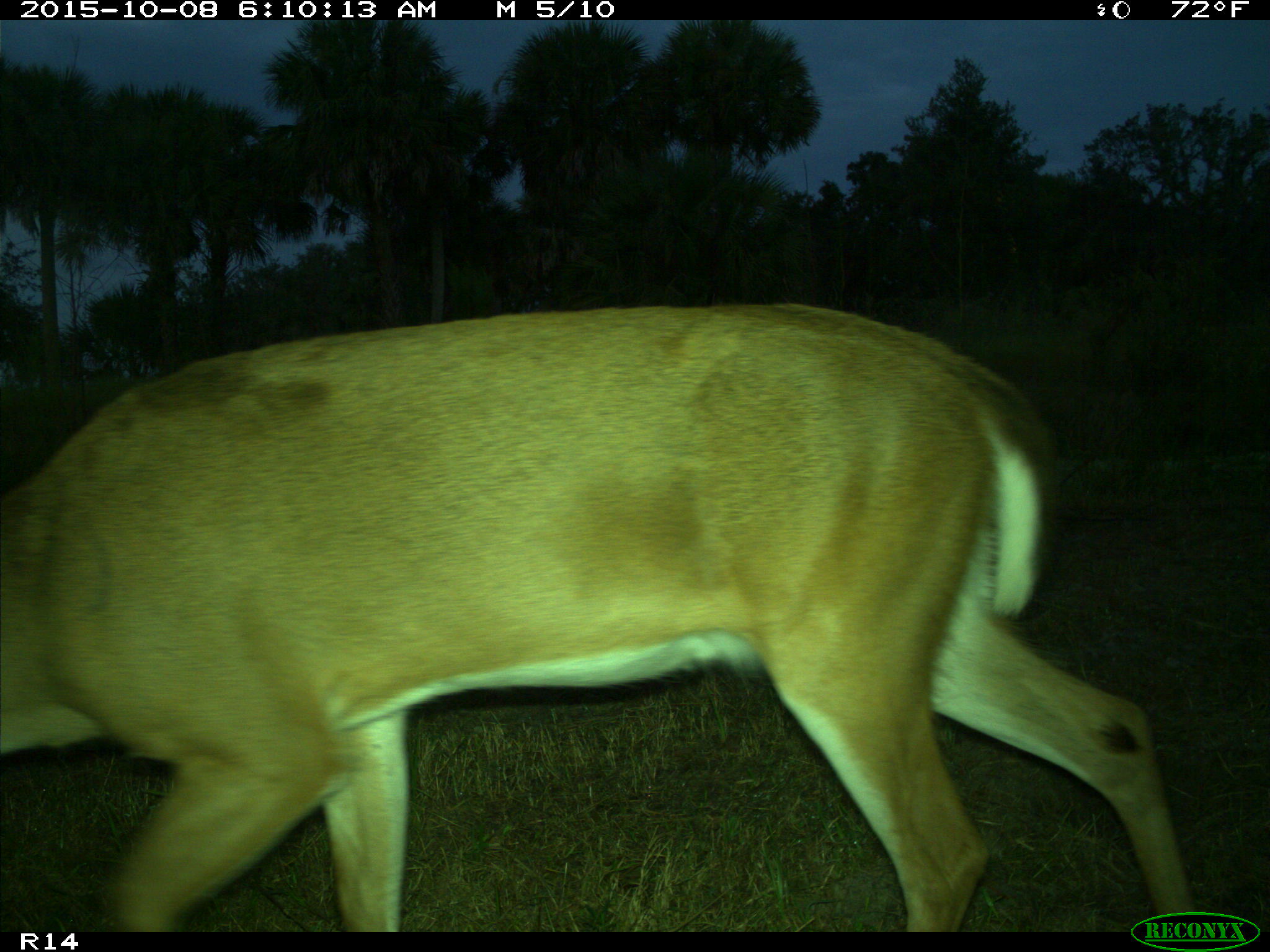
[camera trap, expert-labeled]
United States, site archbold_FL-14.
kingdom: Animalia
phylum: Chordata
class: Mammalia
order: Artiodactyla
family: Cervidae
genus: Odocoileus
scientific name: Odocoileus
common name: deer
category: unidentified deer